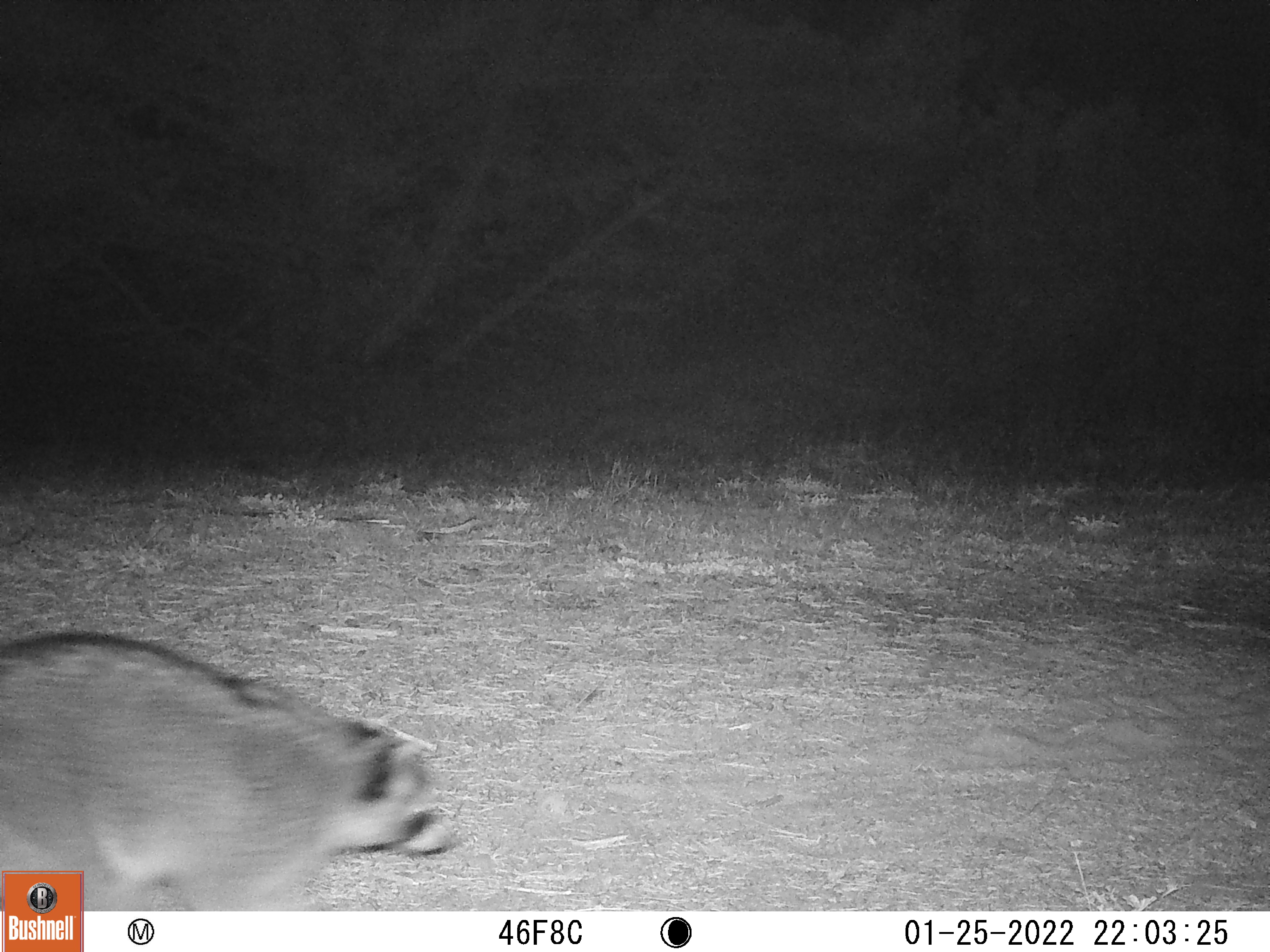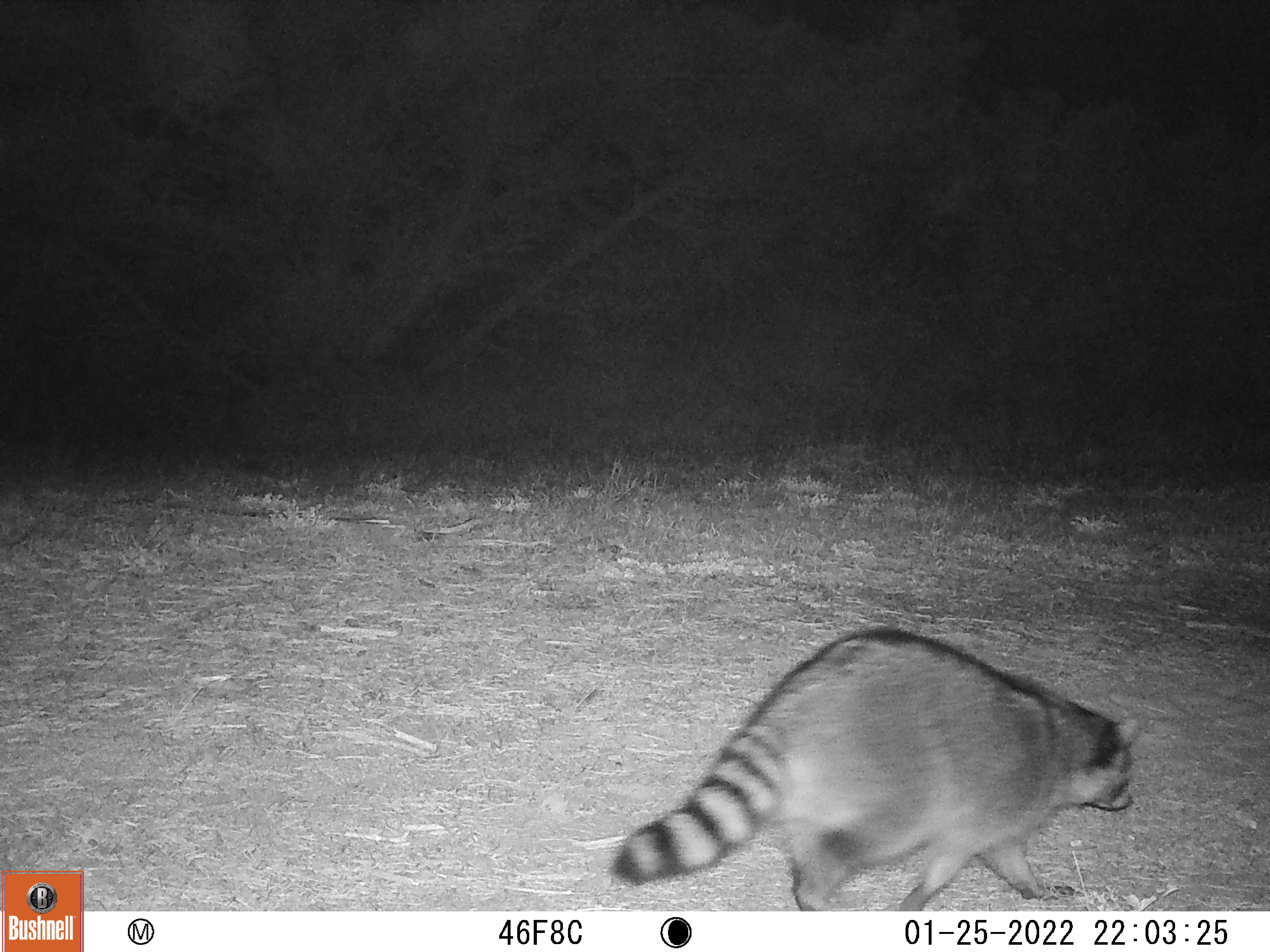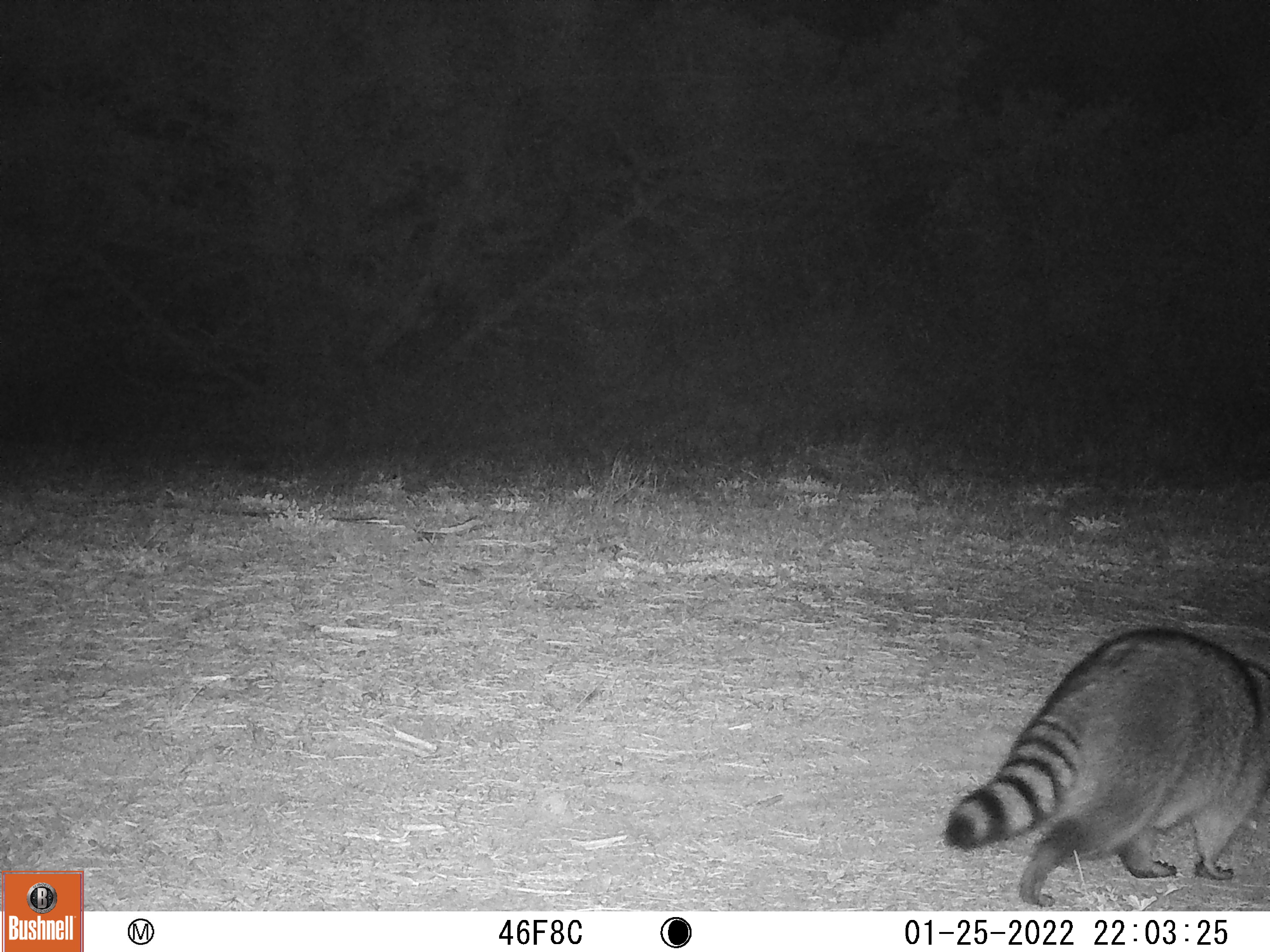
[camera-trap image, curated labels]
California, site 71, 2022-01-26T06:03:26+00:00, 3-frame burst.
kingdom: Animalia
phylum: Chordata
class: Mammalia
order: Carnivora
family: Procyonidae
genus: Procyon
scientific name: Procyon lotor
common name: raccoon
Raccoon (Procyon lotor).